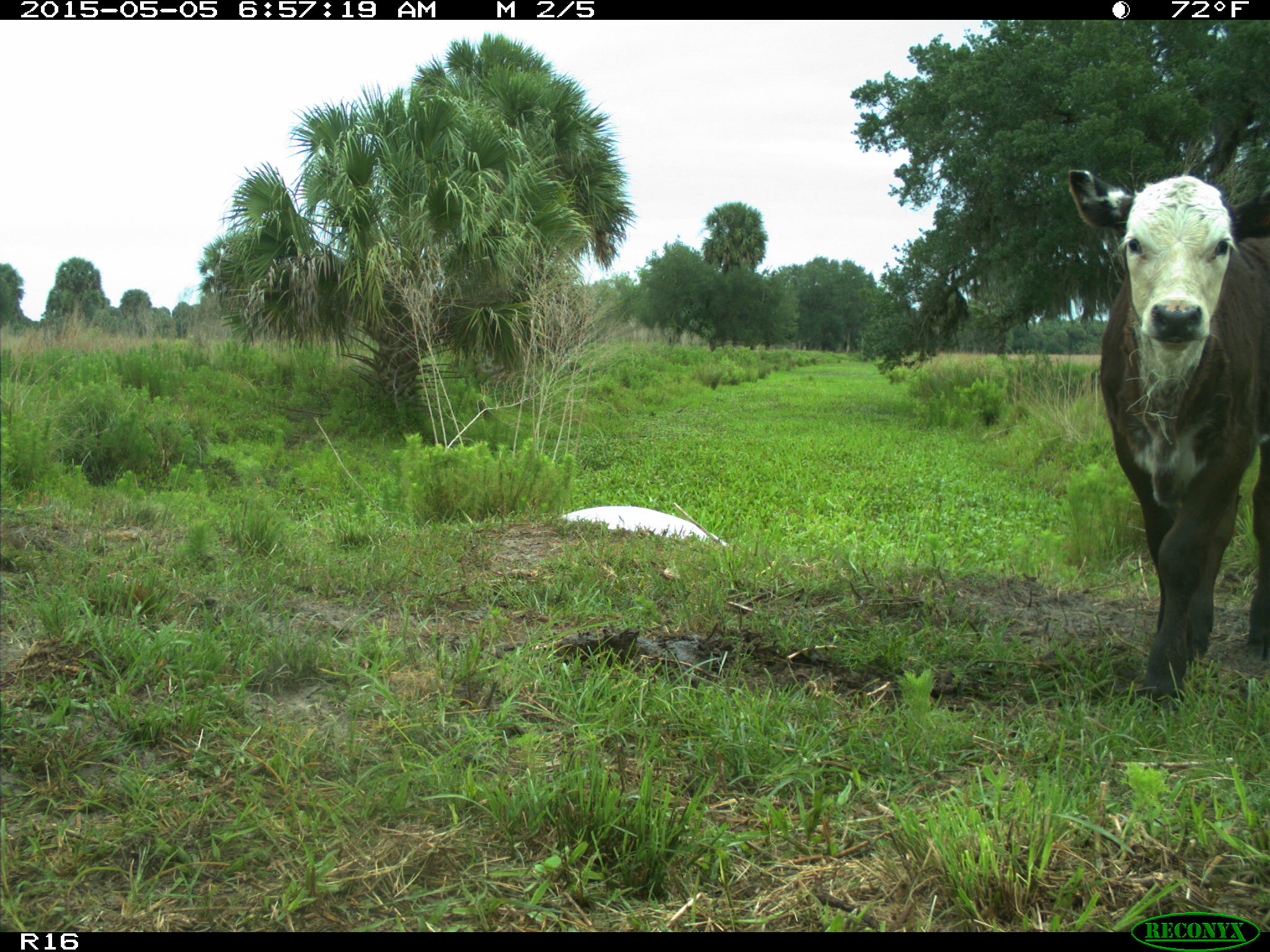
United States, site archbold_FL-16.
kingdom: Animalia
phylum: Chordata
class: Mammalia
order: Artiodactyla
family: Bovidae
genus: Bos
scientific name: Bos taurus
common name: domestic cow